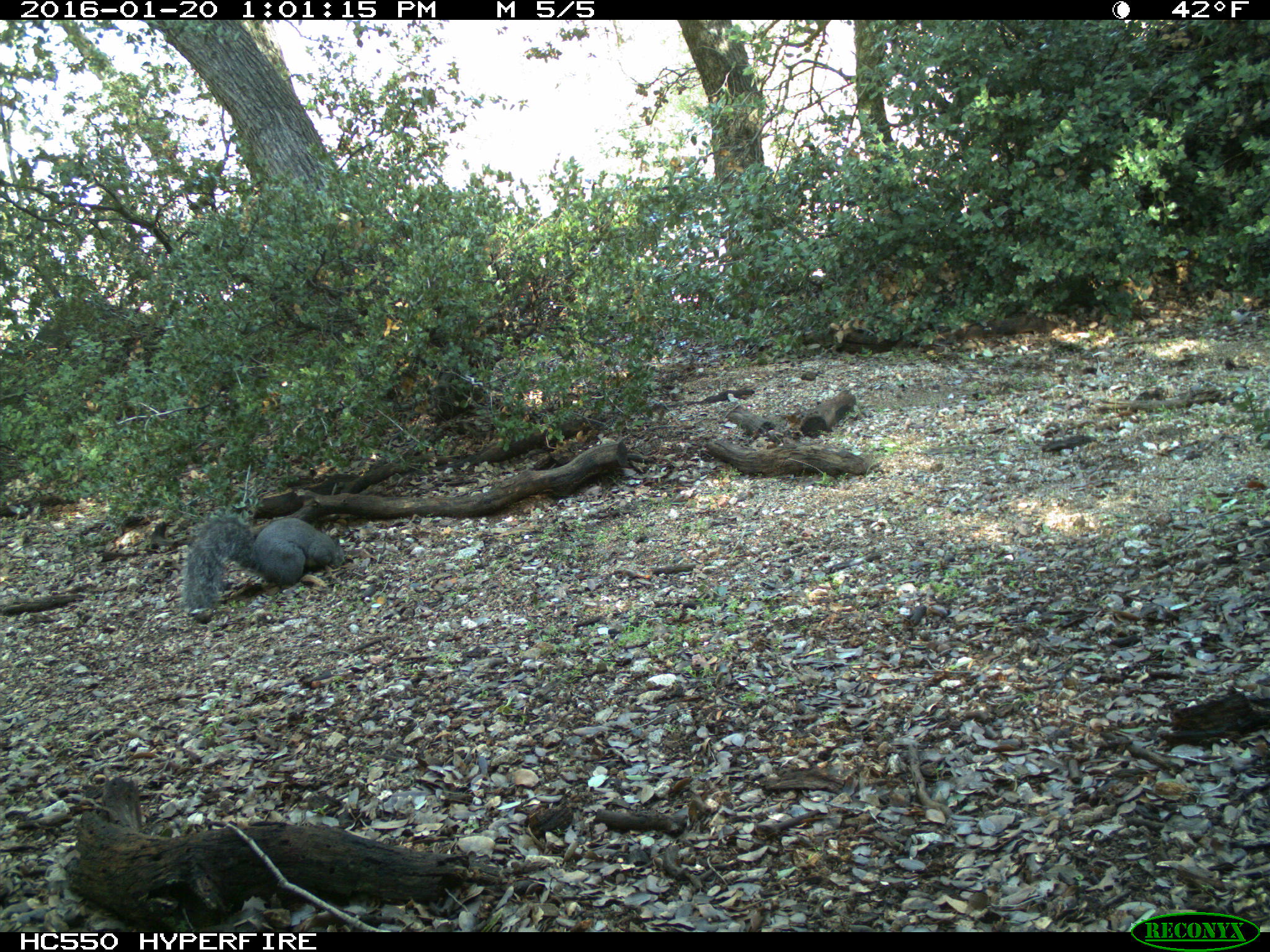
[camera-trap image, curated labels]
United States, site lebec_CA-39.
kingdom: Animalia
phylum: Chordata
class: Mammalia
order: Rodentia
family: Sciuridae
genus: Sciurus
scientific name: Sciurus carolinensis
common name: eastern gray squirrel